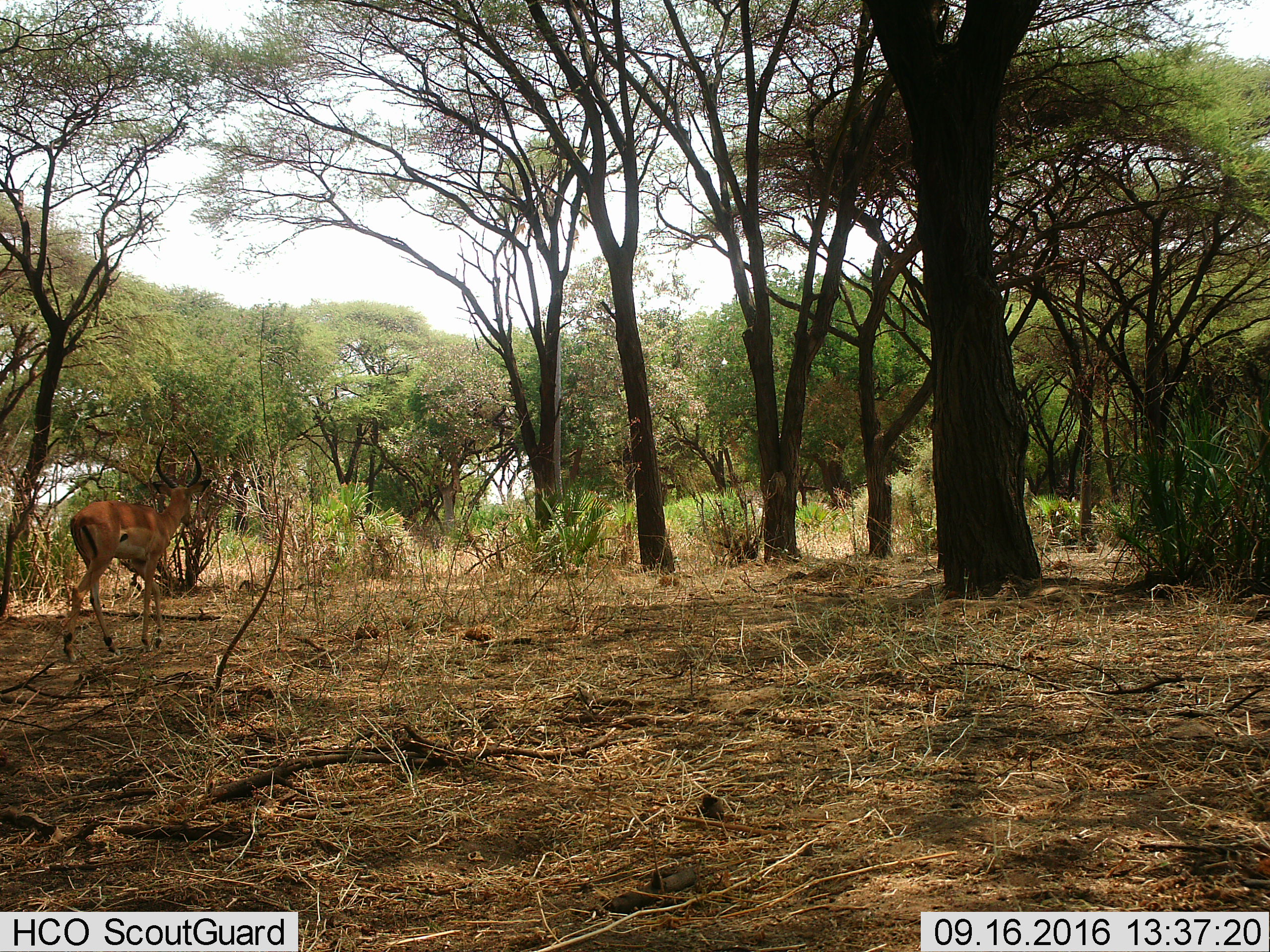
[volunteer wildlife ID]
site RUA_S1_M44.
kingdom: Animalia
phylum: Chordata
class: Mammalia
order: Artiodactyla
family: Bovidae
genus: Aepyceros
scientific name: Aepyceros melampus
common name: impala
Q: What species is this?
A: Impala (Aepyceros melampus).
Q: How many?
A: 1.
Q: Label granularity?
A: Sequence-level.